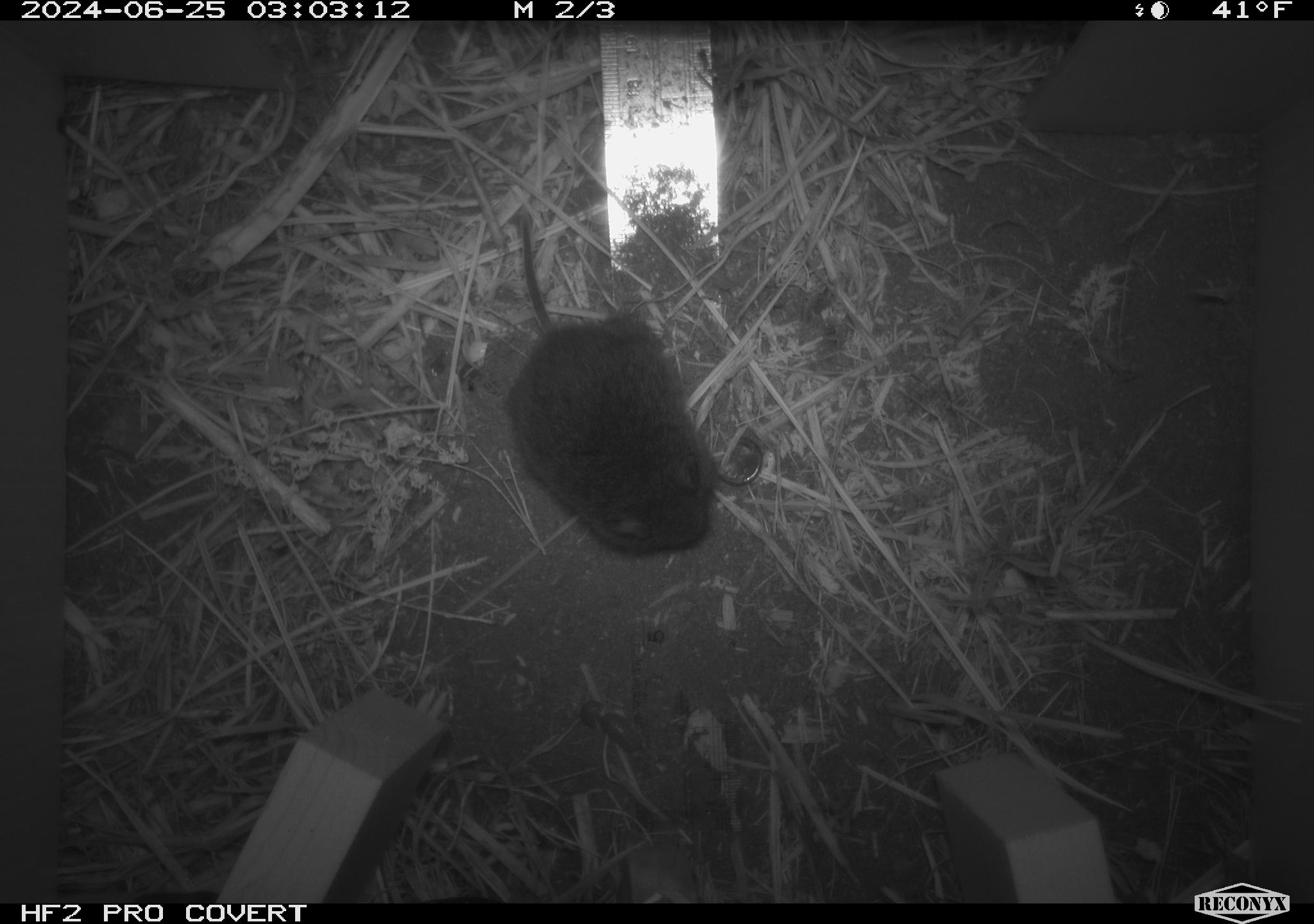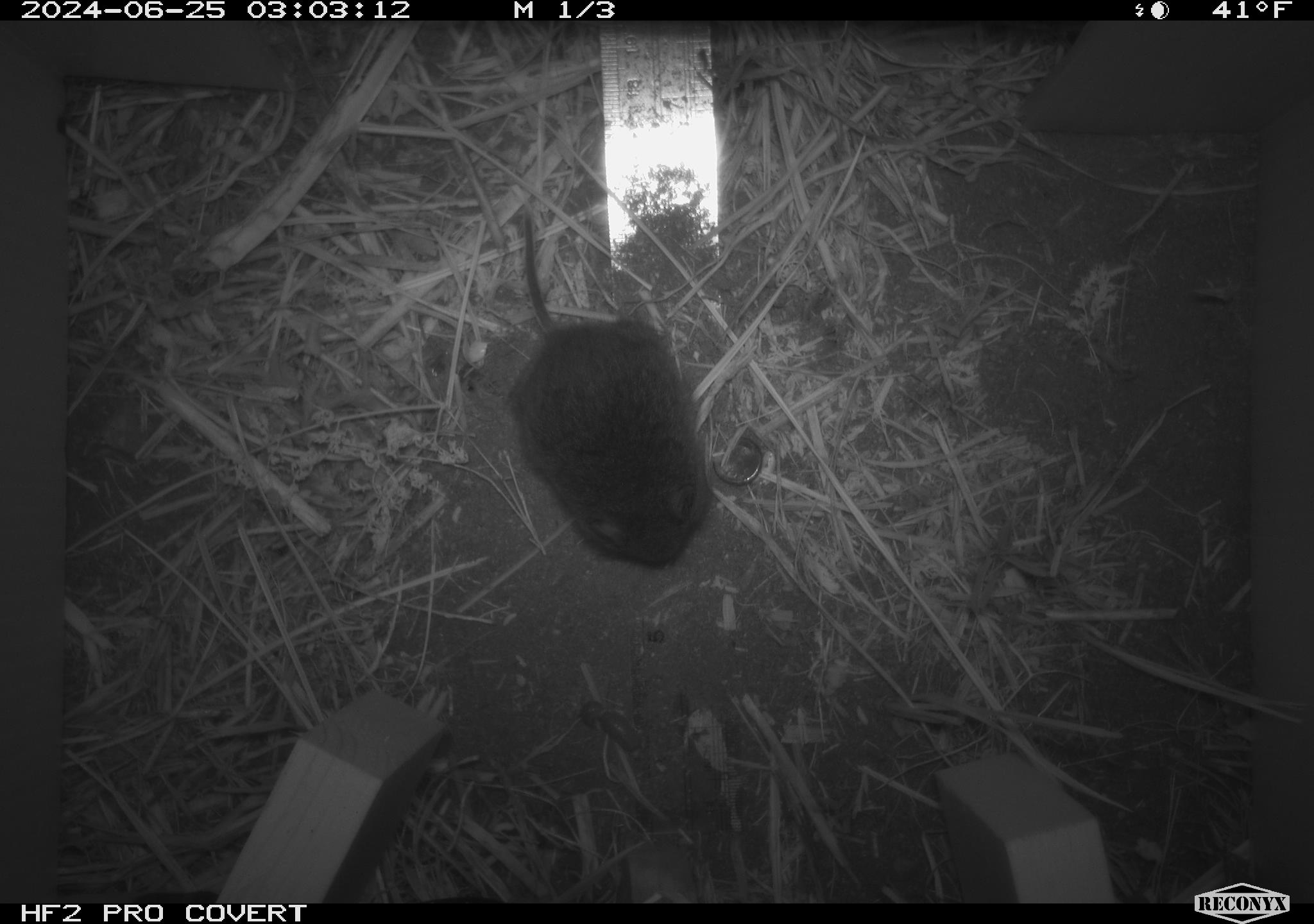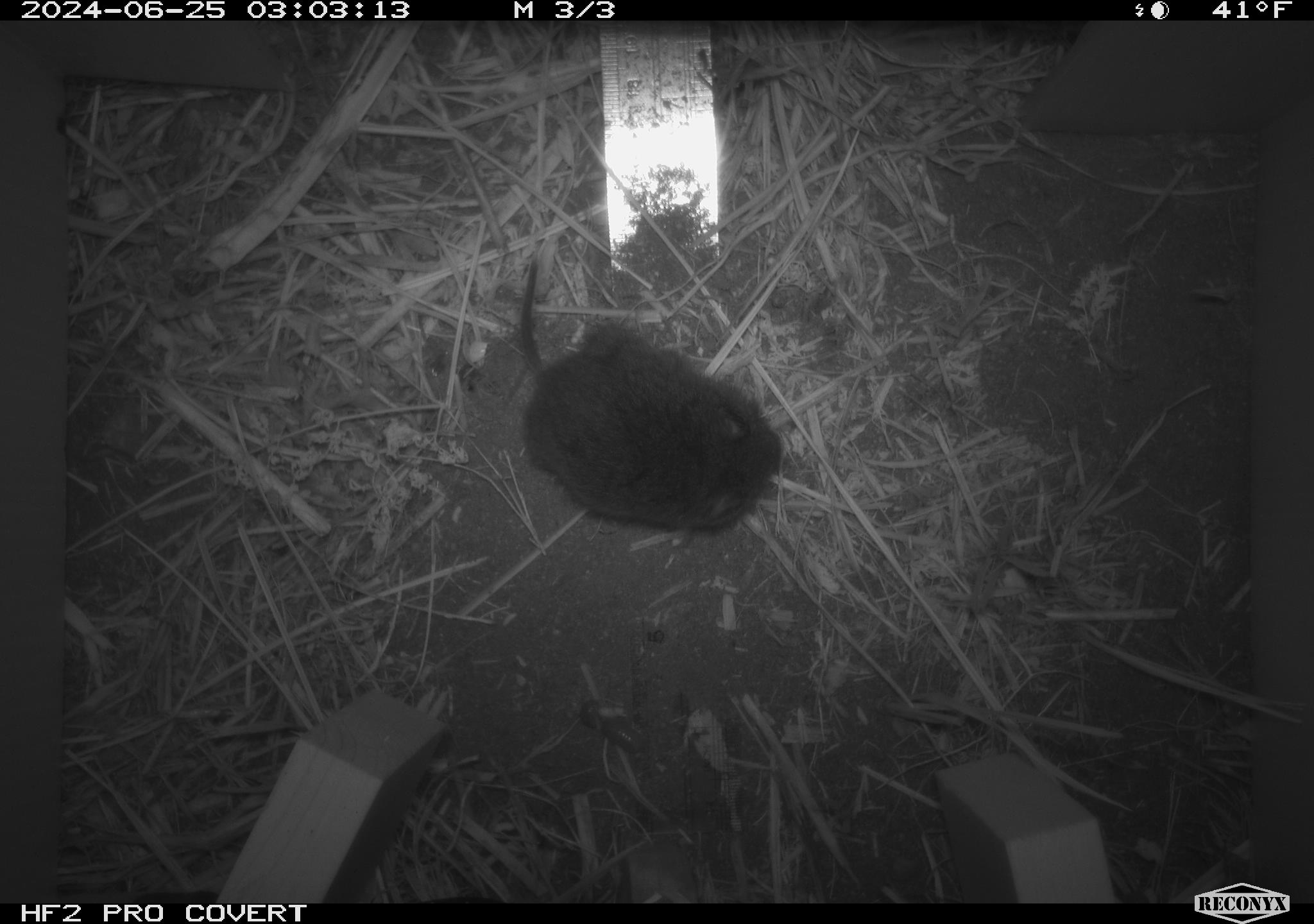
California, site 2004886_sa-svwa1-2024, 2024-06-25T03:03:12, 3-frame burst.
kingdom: Animalia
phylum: Chordata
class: Mammalia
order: Rodentia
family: Cricetidae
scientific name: Arvicolinae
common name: voles, lemmings, and muskrats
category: arvicolinae subfamily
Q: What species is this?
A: Arvicolinae subfamily (voles, lemmings, and muskrats) (Arvicolinae).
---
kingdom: Animalia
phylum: Arthropoda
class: Malacostraca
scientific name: Malacostraca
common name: amphipods, crabs, isopods, krill, lobsters and shrimps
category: malacostracan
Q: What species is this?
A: Malacostracan (amphipods, crabs, isopods, krill, lobsters and shrimps) (Malacostraca).